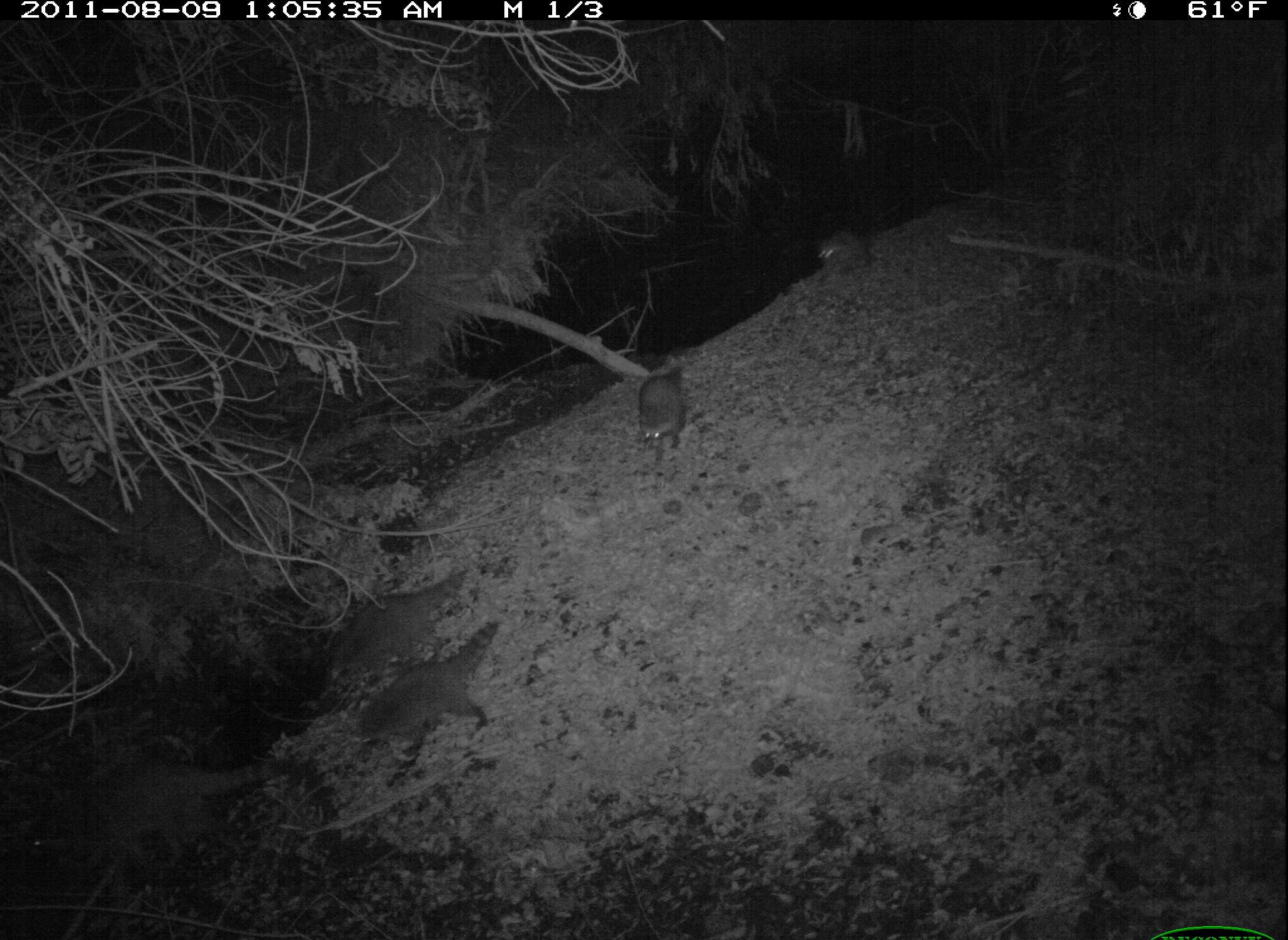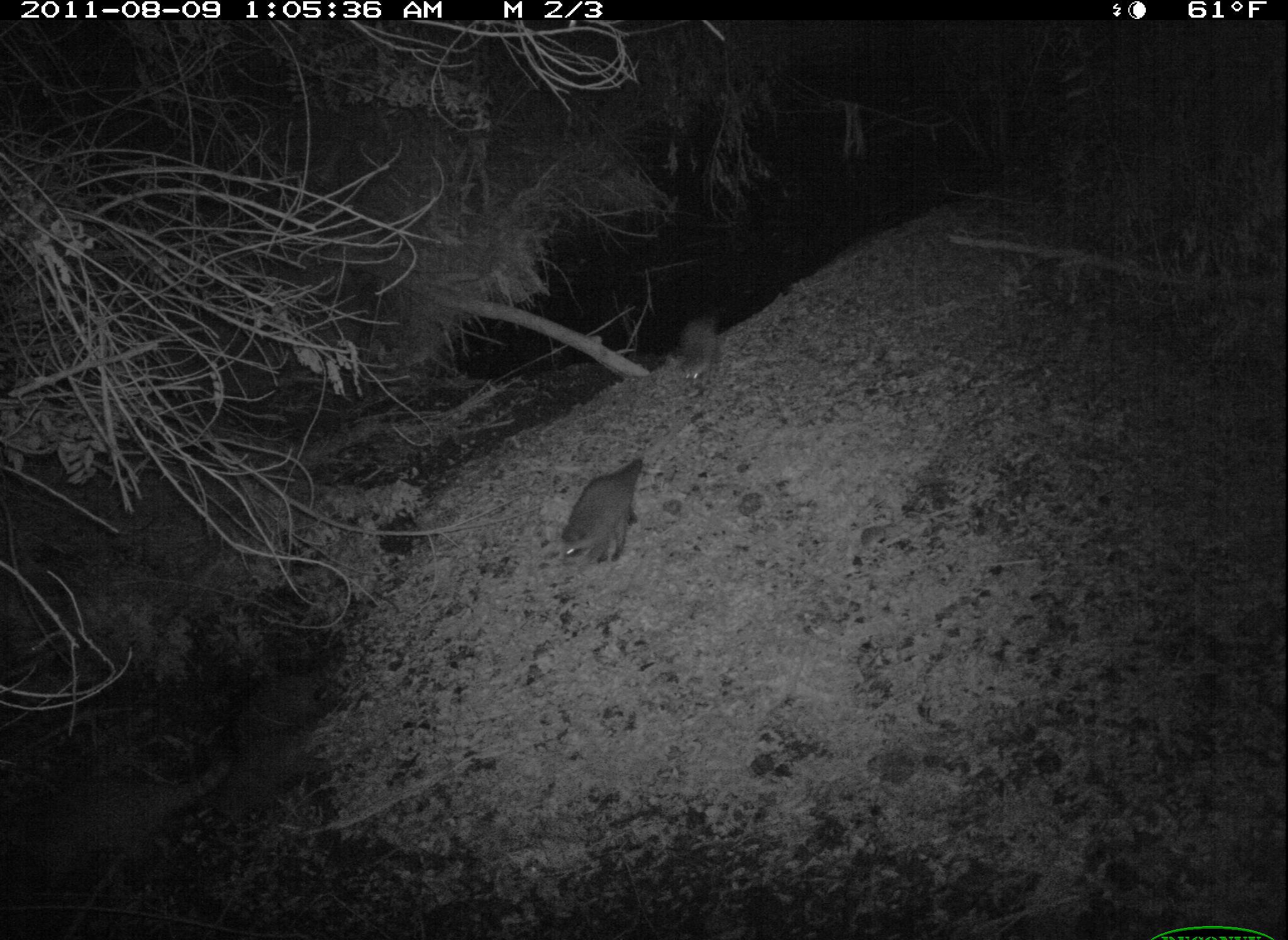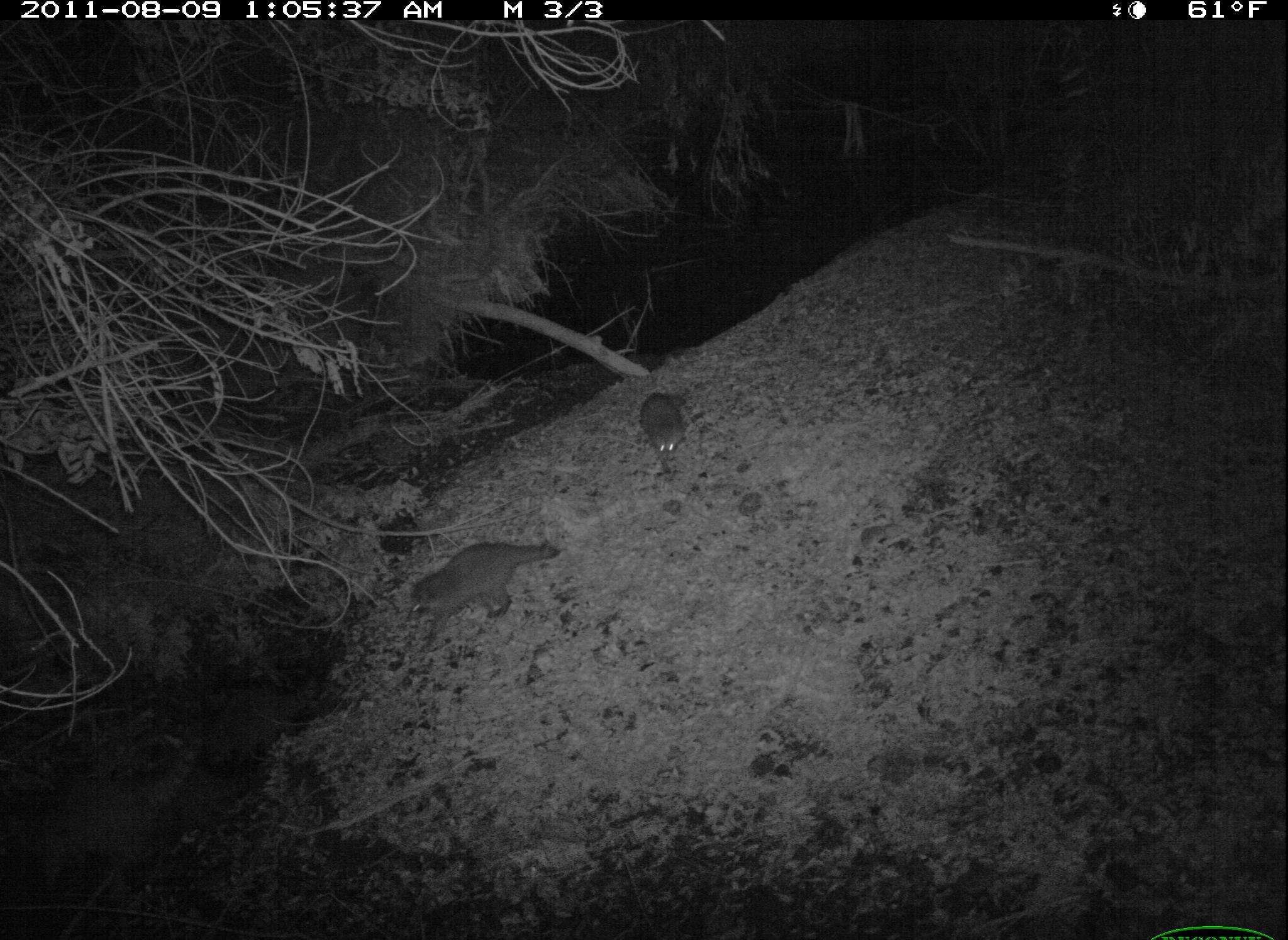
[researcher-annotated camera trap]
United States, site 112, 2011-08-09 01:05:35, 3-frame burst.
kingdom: Animalia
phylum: Chordata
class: Mammalia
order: Carnivora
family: Procyonidae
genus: Procyon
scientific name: Procyon lotor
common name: raccoon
Raccoon (Procyon lotor).